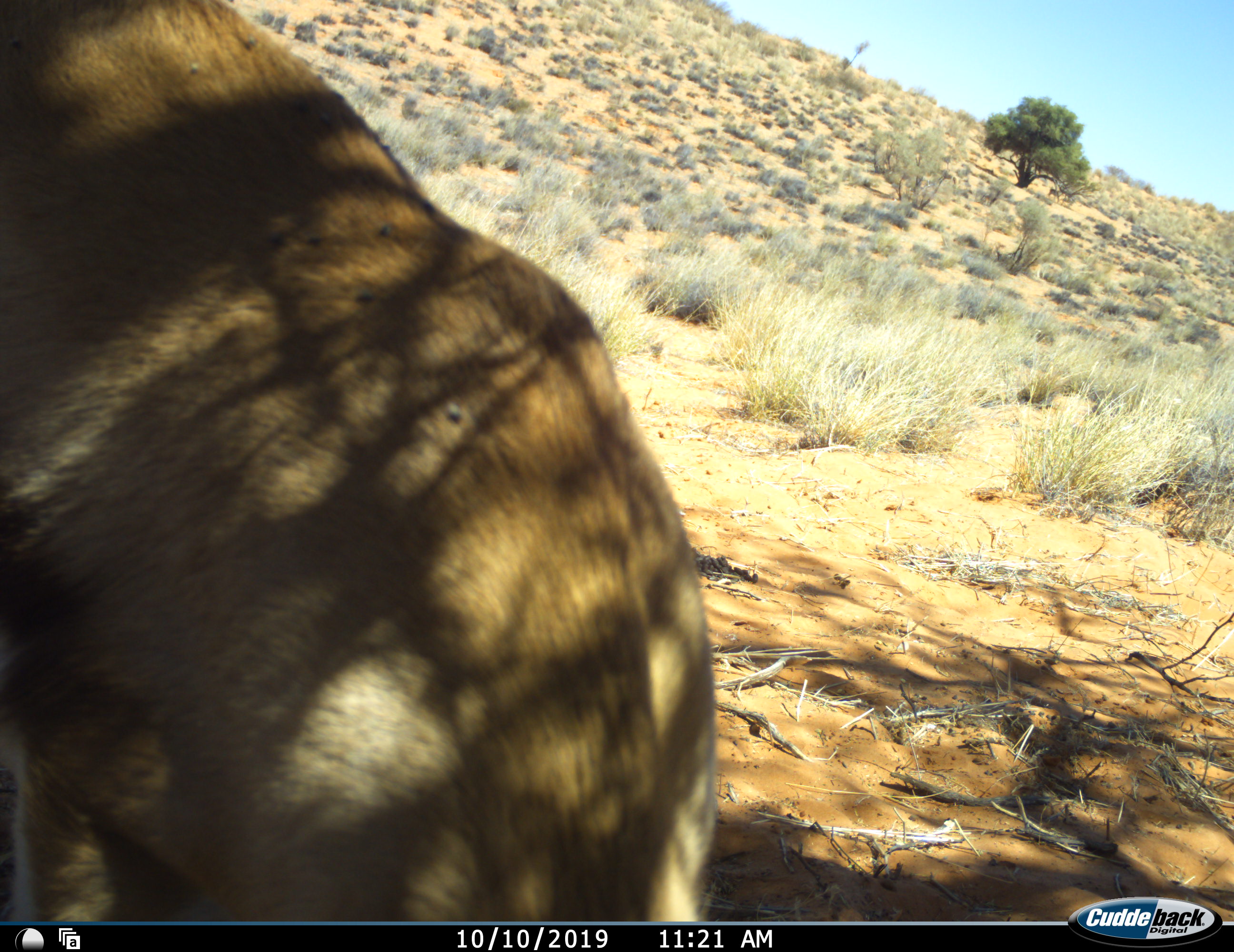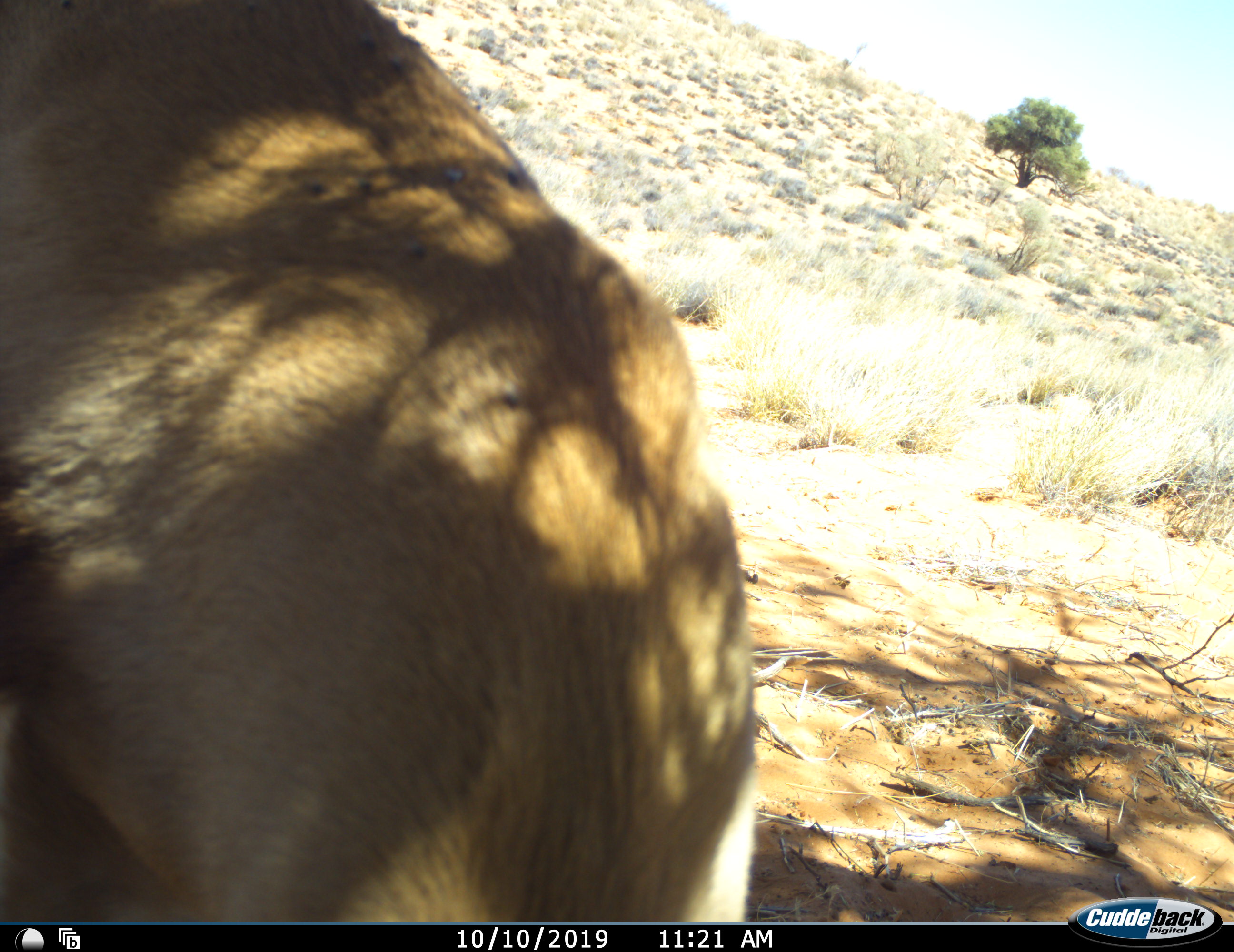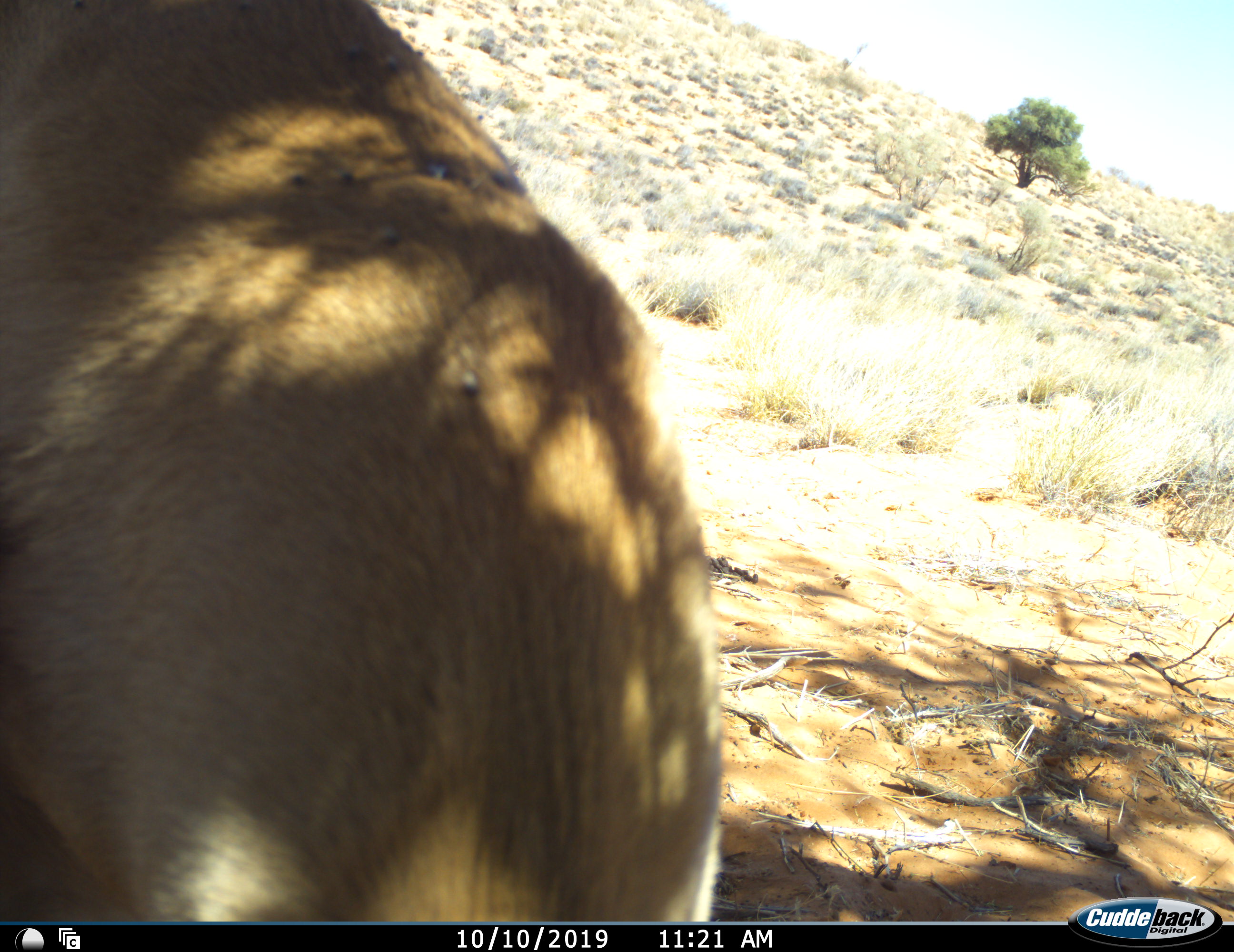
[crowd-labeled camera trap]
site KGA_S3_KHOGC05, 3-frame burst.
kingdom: Animalia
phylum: Chordata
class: Mammalia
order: Artiodactyla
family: Bovidae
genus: Antidorcas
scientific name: Antidorcas marsupialis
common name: springbok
Springbok (Antidorcas marsupialis), count 1. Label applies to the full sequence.